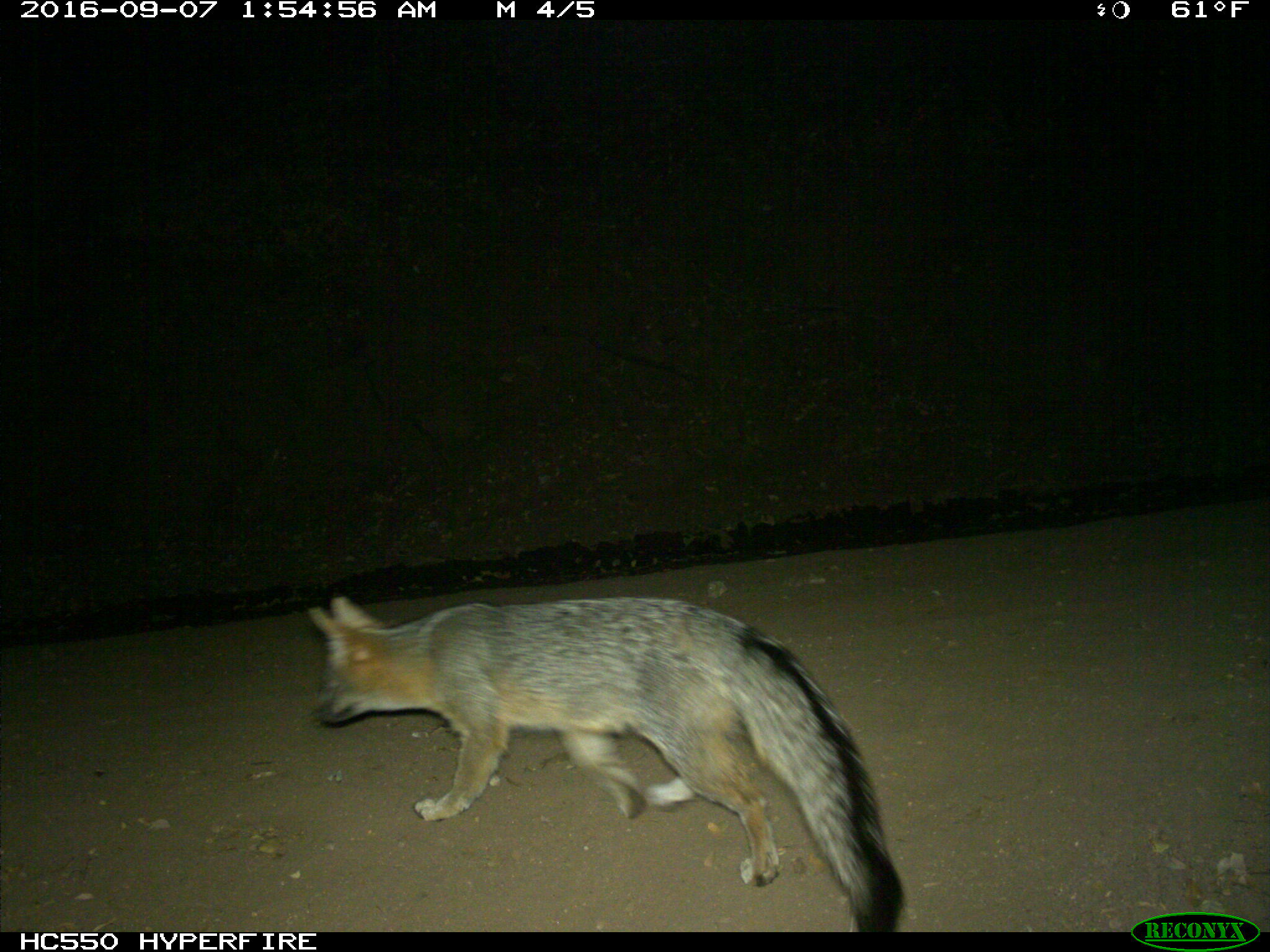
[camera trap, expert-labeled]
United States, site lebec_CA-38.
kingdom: Animalia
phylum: Chordata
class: Mammalia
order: Carnivora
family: Canidae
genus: Urocyon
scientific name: Urocyon cinereoargenteus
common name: gray fox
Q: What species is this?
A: Urocyon cinereoargenteus (gray fox).